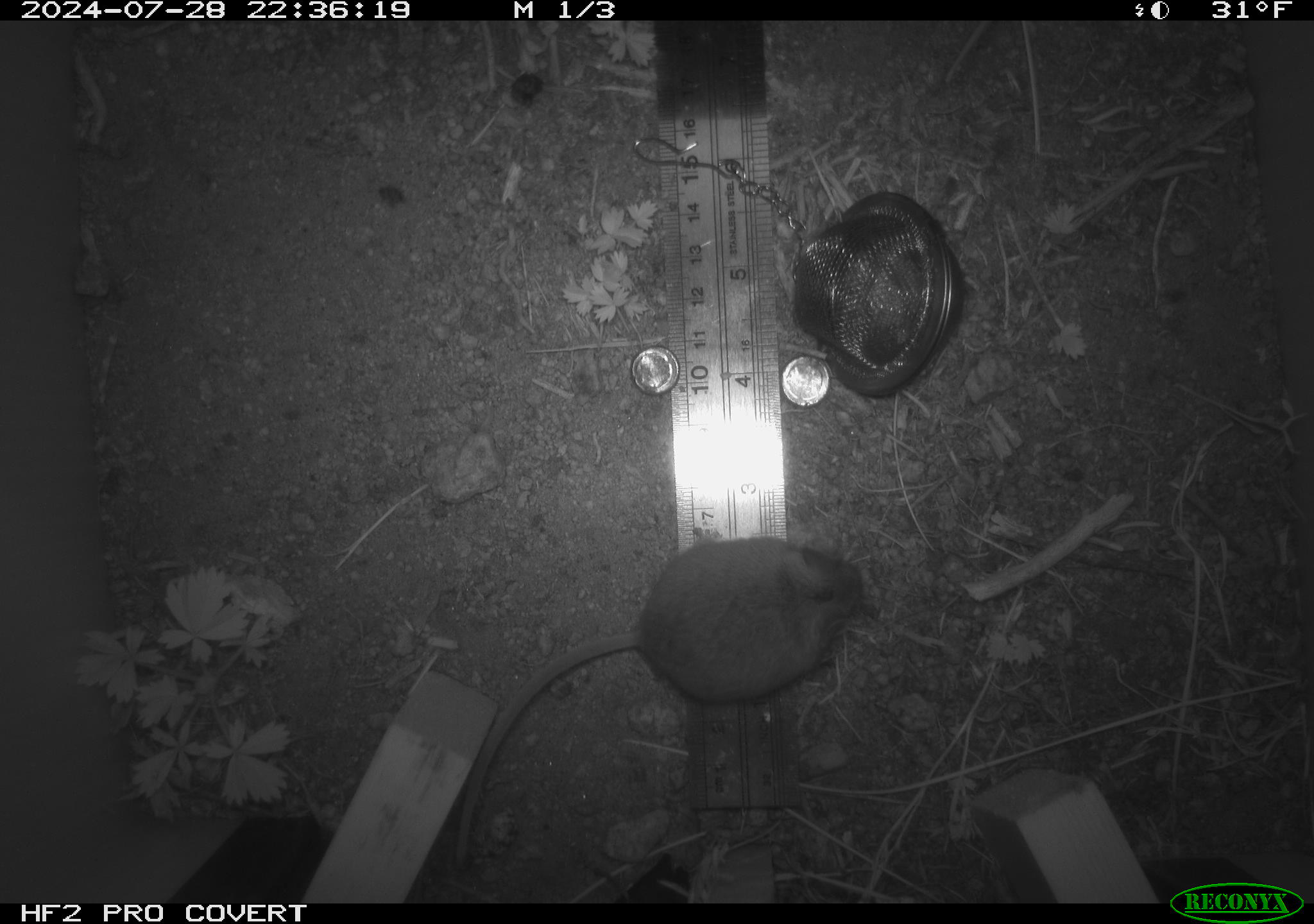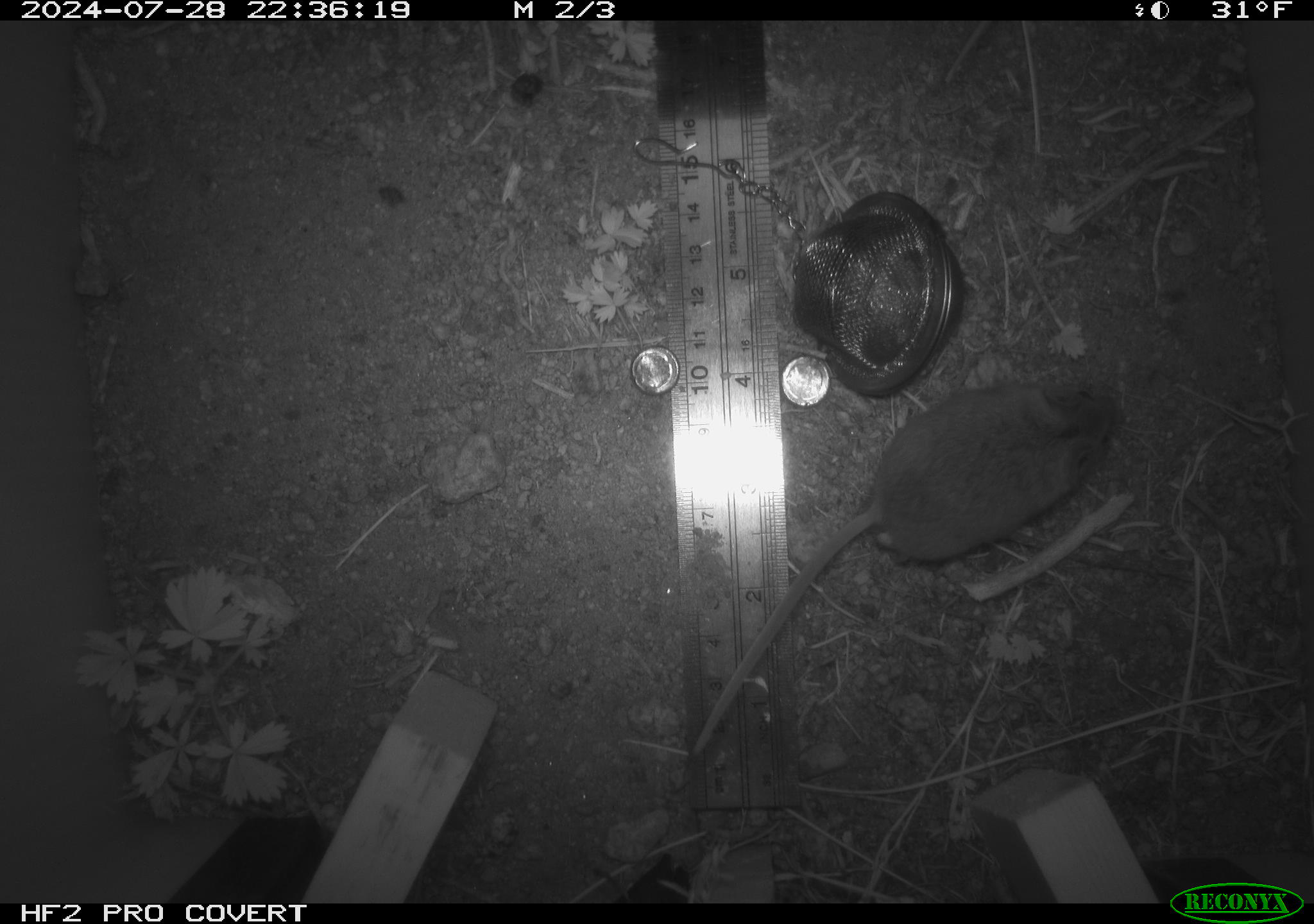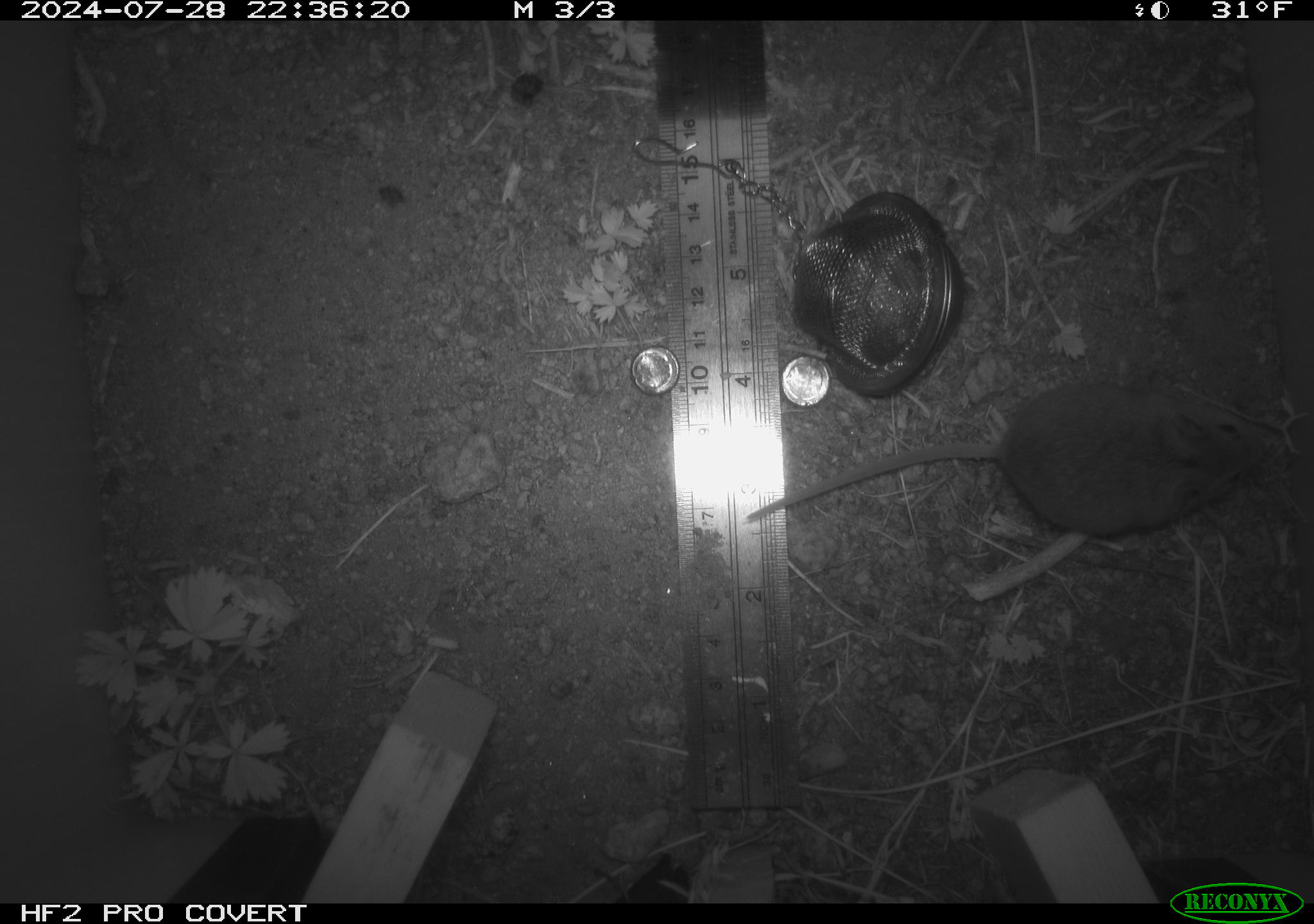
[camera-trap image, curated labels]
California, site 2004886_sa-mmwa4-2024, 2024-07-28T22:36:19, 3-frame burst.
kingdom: Animalia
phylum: Chordata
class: Mammalia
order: Rodentia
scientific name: Rodentia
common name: mouse species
Mouse species (Rodentia).